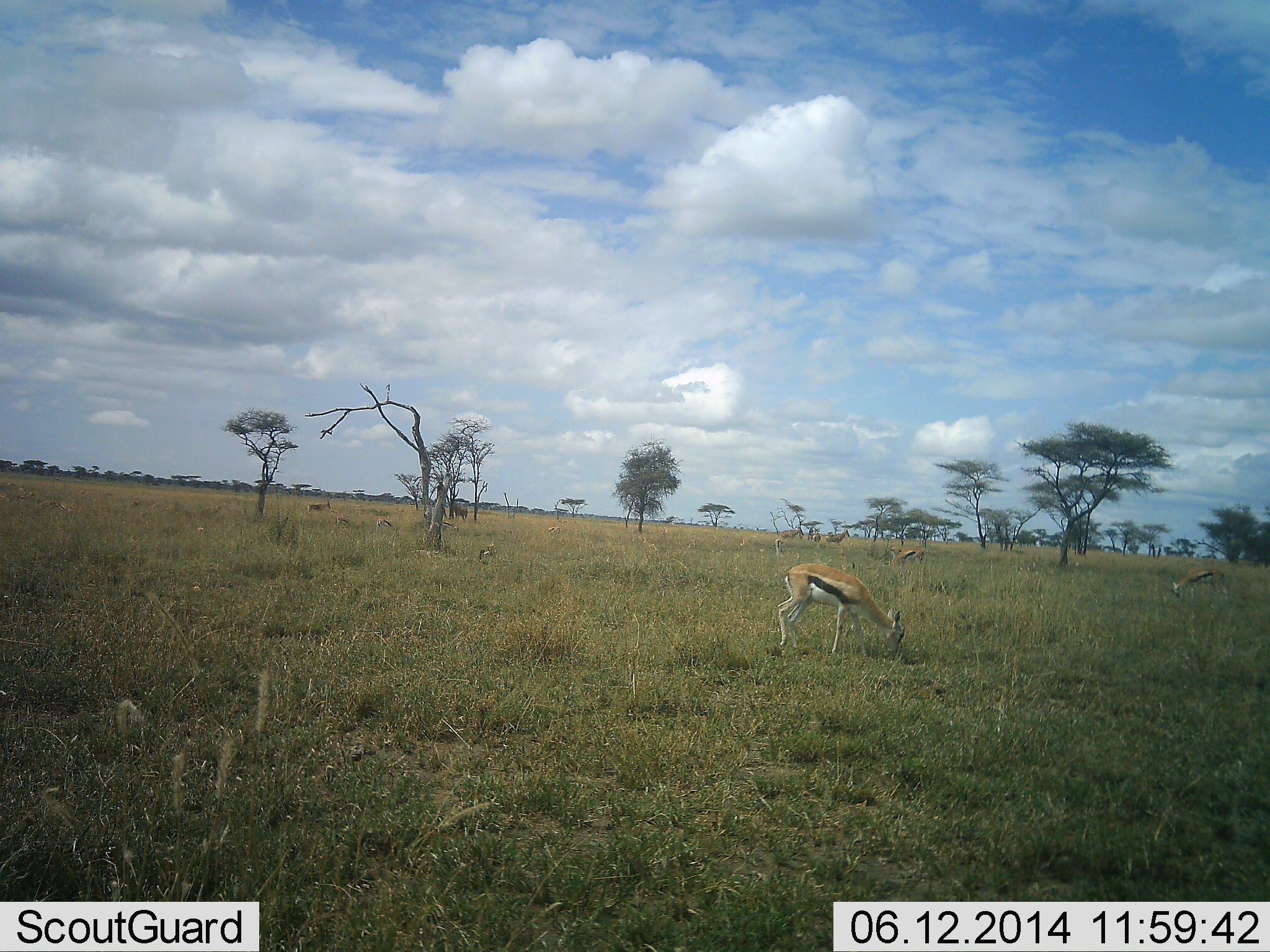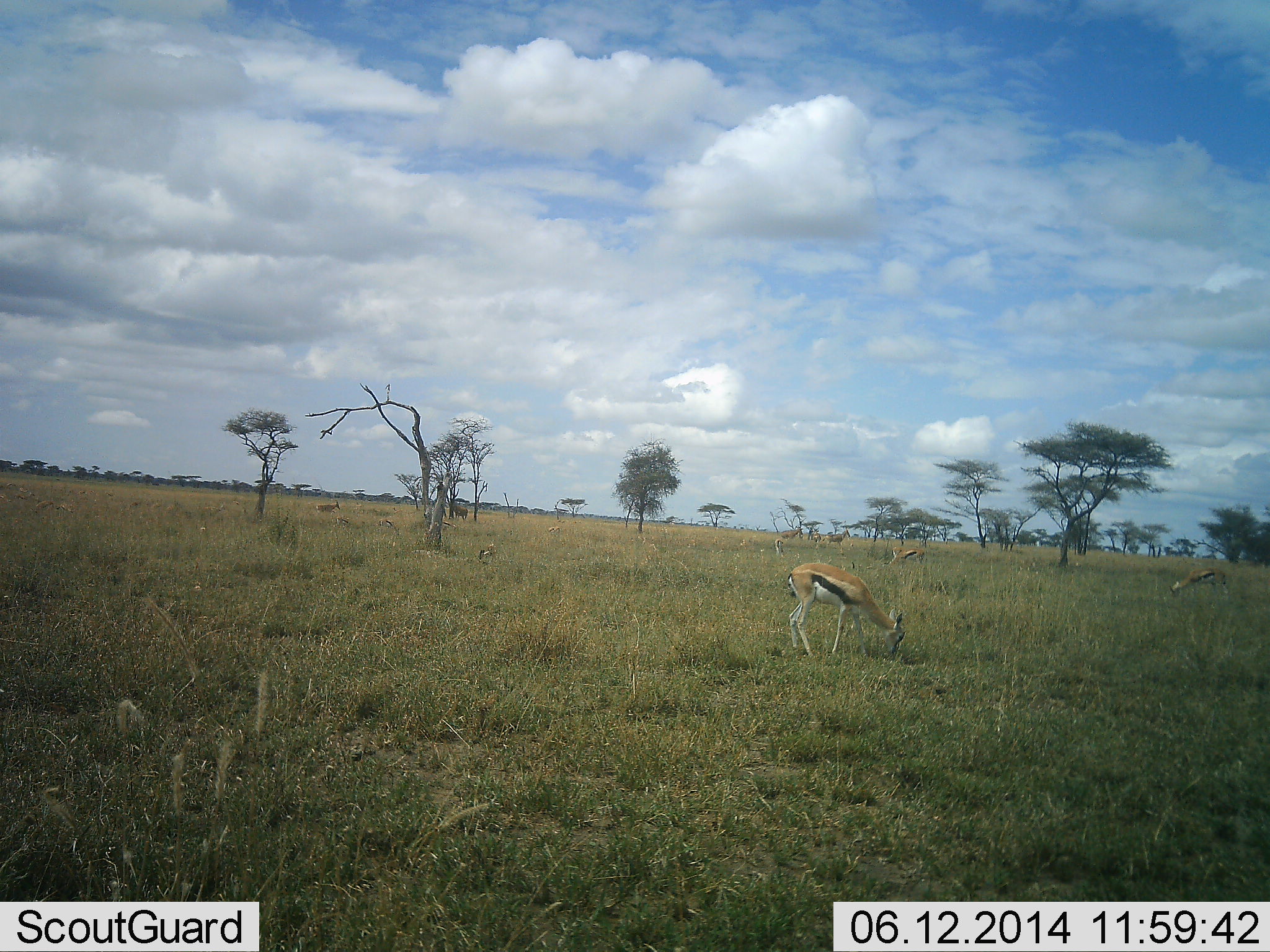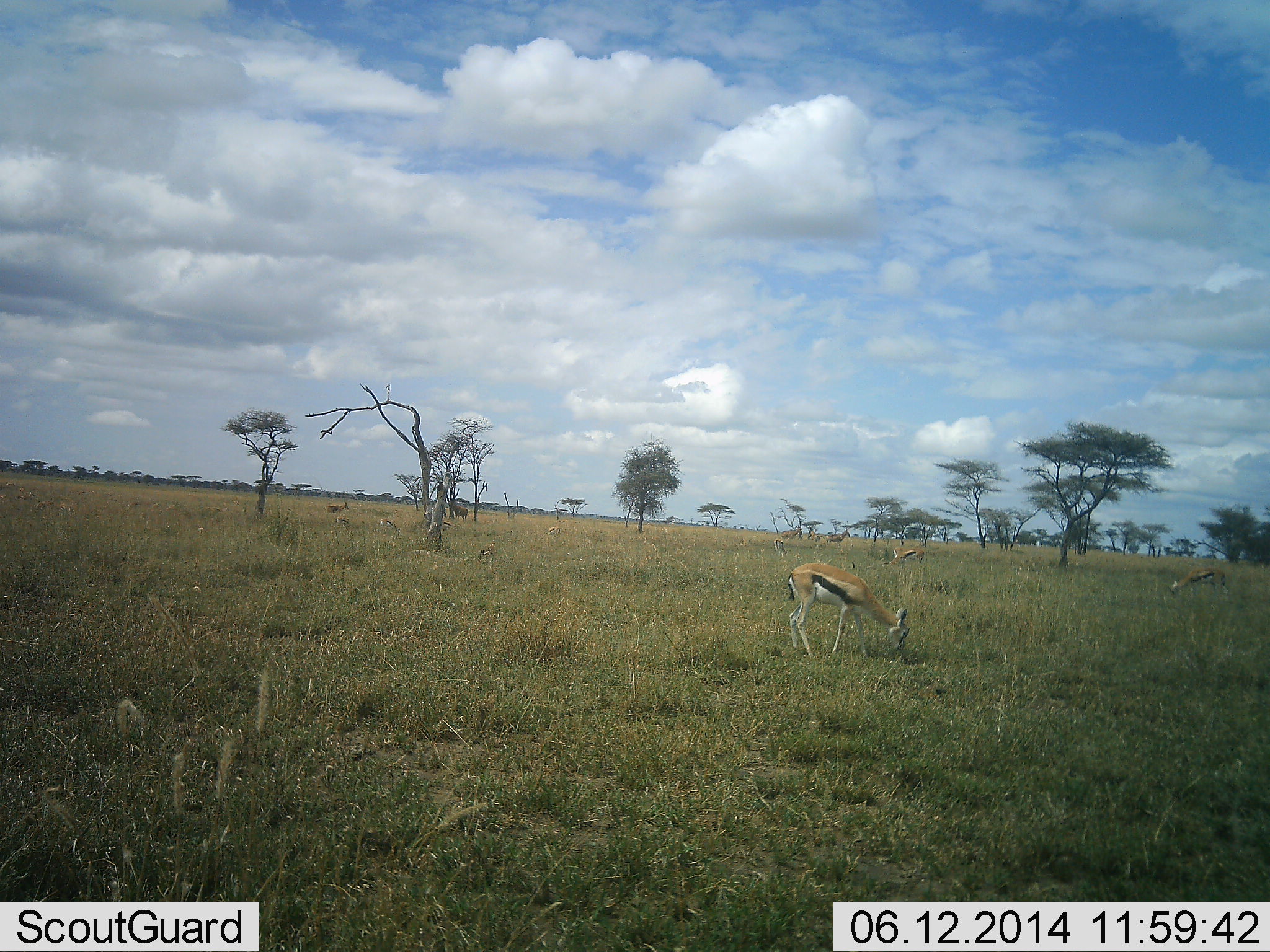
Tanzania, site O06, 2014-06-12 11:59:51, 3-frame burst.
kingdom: Animalia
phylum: Chordata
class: Mammalia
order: Artiodactyla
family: Bovidae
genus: Eudorcas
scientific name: Eudorcas thomsonii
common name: thomson's gazelle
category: gazellethomsons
Gazellethomsons (thomson's gazelle) (Eudorcas thomsonii), count 4. Behavior (volunteer vote fractions): standing 38%, resting 0%, moving 38%, interacting 8%. Young present (vote fraction): 0%. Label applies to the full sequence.